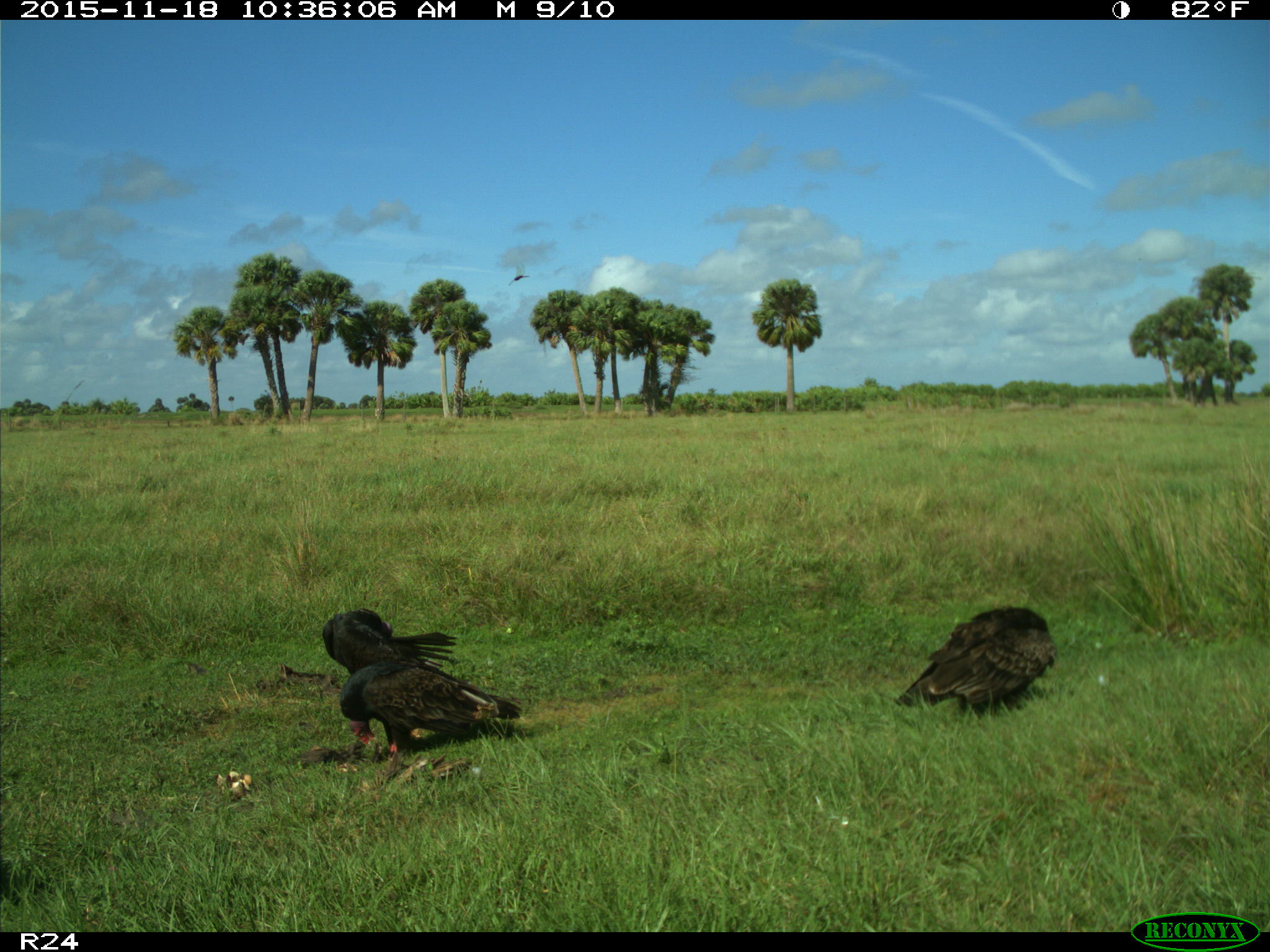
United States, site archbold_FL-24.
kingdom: Animalia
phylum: Chordata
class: Aves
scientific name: Aves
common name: birds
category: unidentified bird